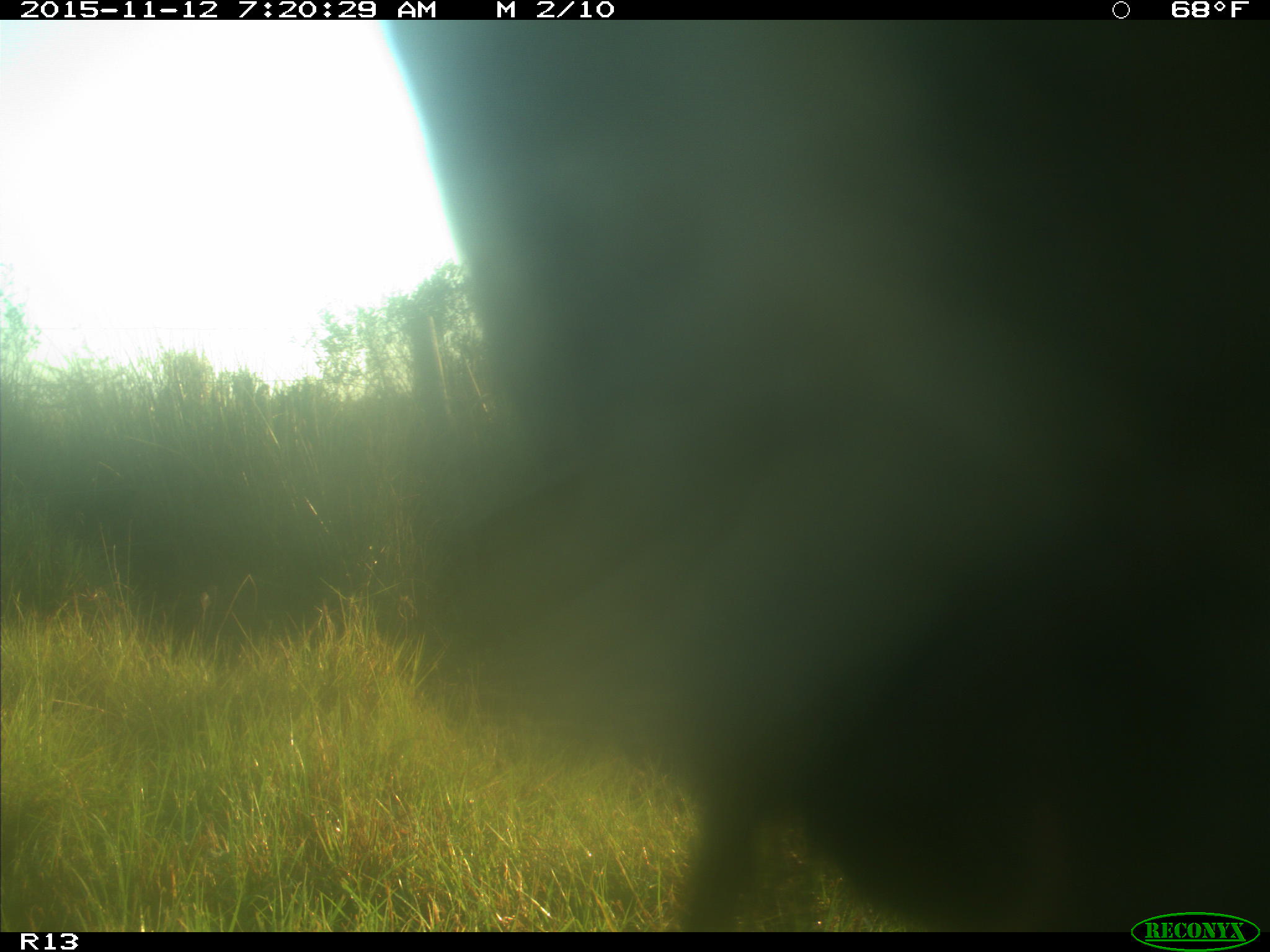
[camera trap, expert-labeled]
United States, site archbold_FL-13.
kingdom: Animalia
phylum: Chordata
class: Mammalia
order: Artiodactyla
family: Bovidae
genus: Bos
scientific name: Bos taurus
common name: domestic cow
Bos taurus (domestic cow).